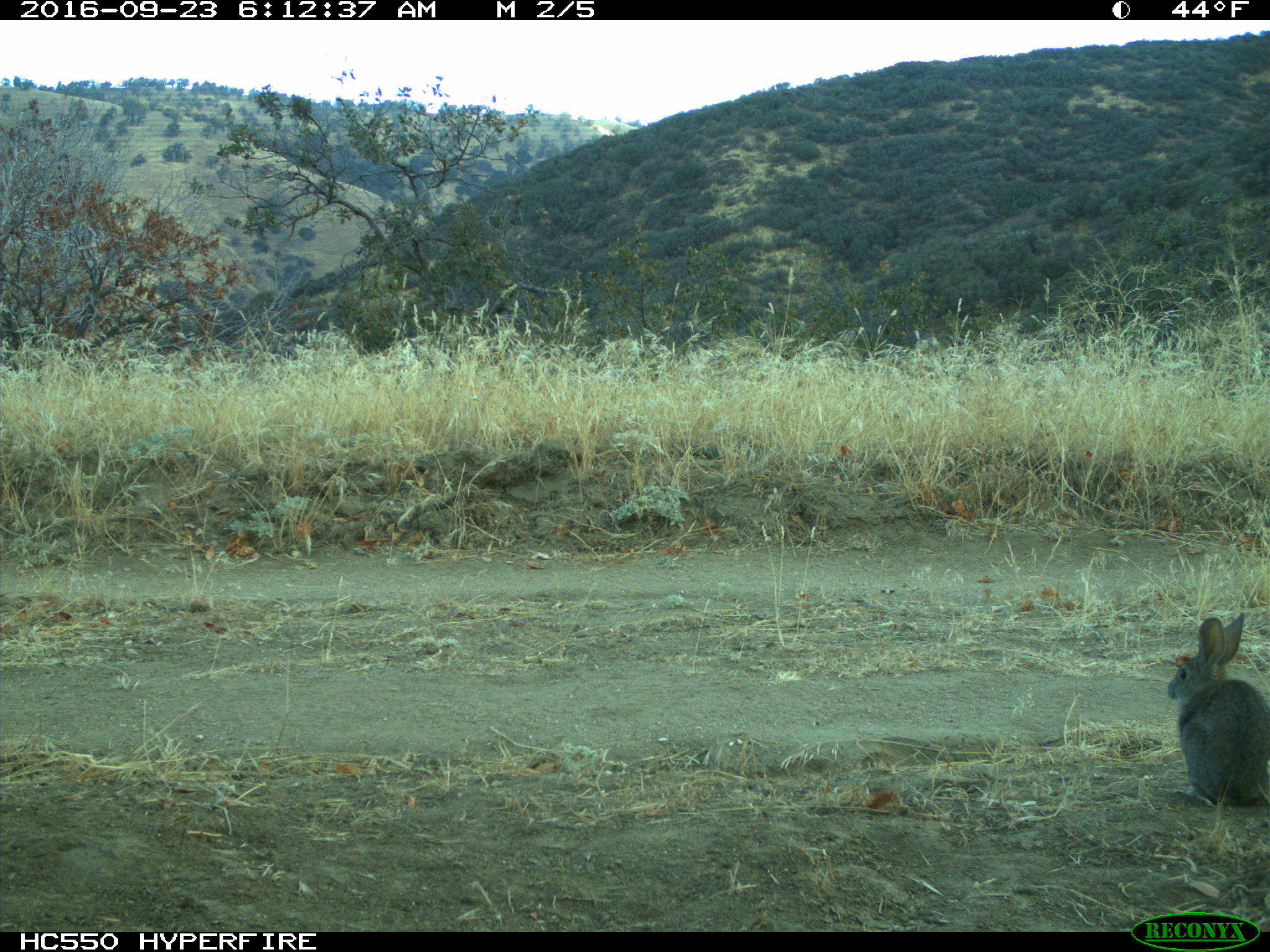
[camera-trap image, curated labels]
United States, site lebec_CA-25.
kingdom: Animalia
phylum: Chordata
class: Mammalia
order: Lagomorpha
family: Leporidae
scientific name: Leporidae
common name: rabbits and hares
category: unidentified rabbit